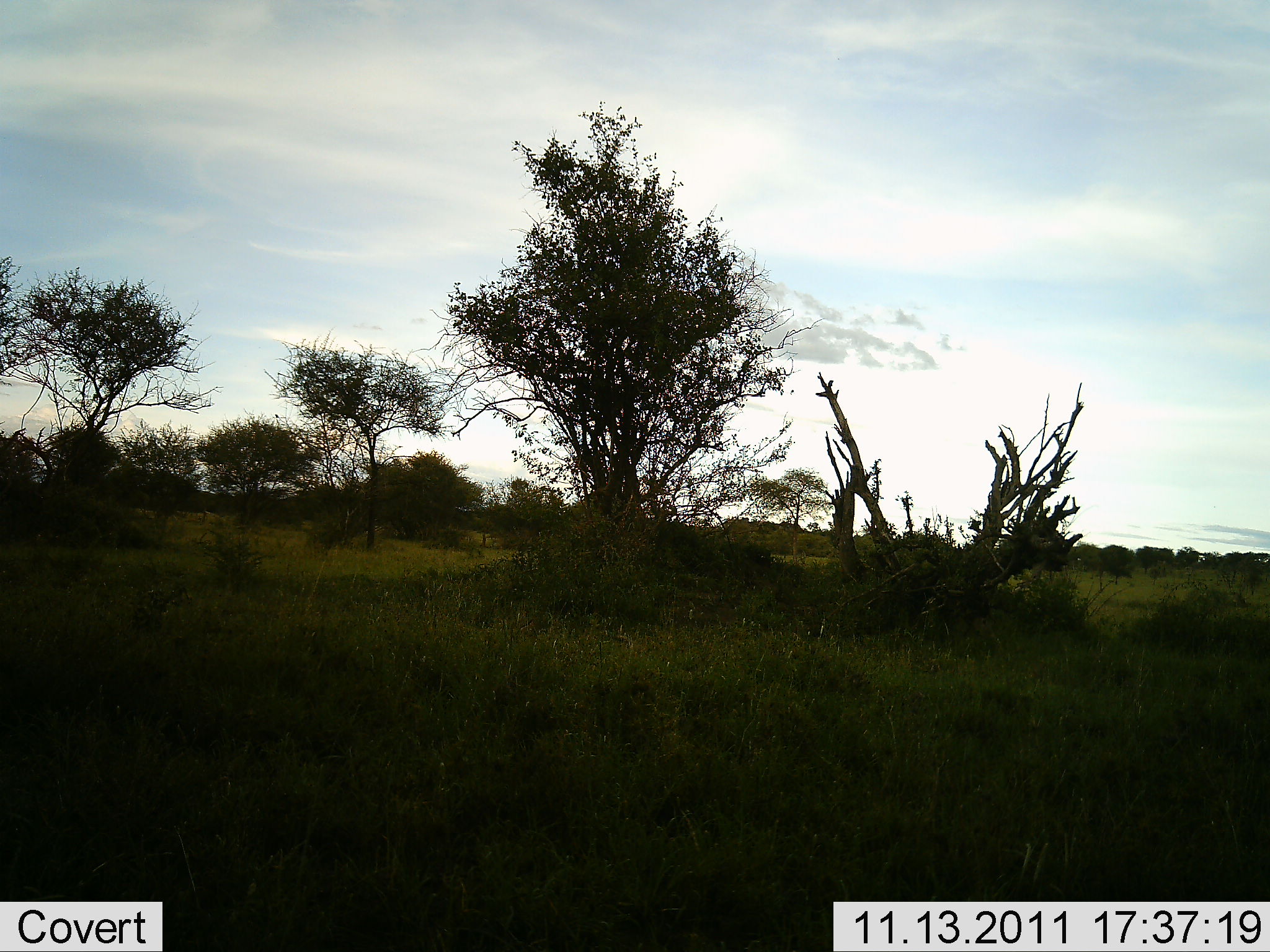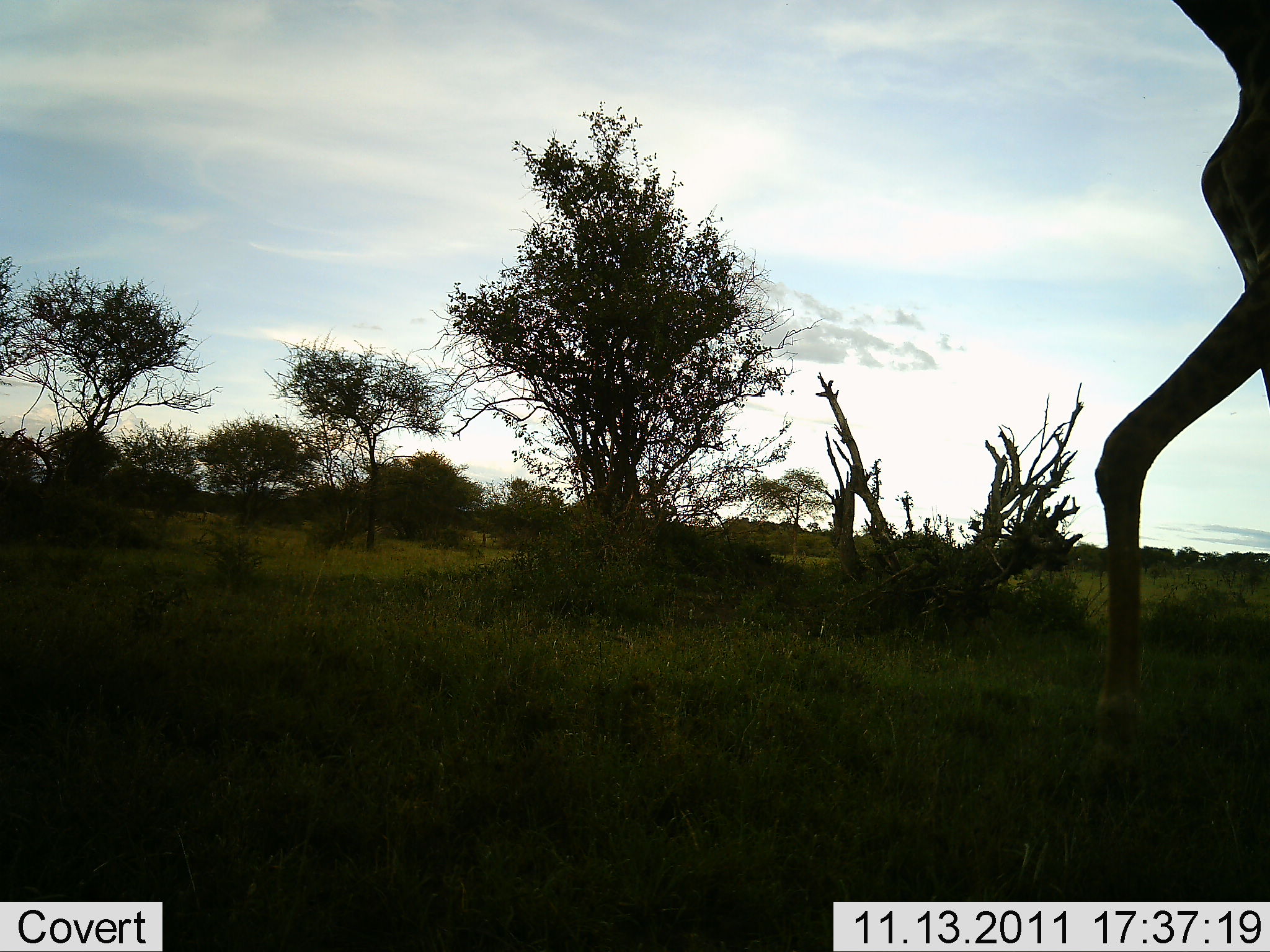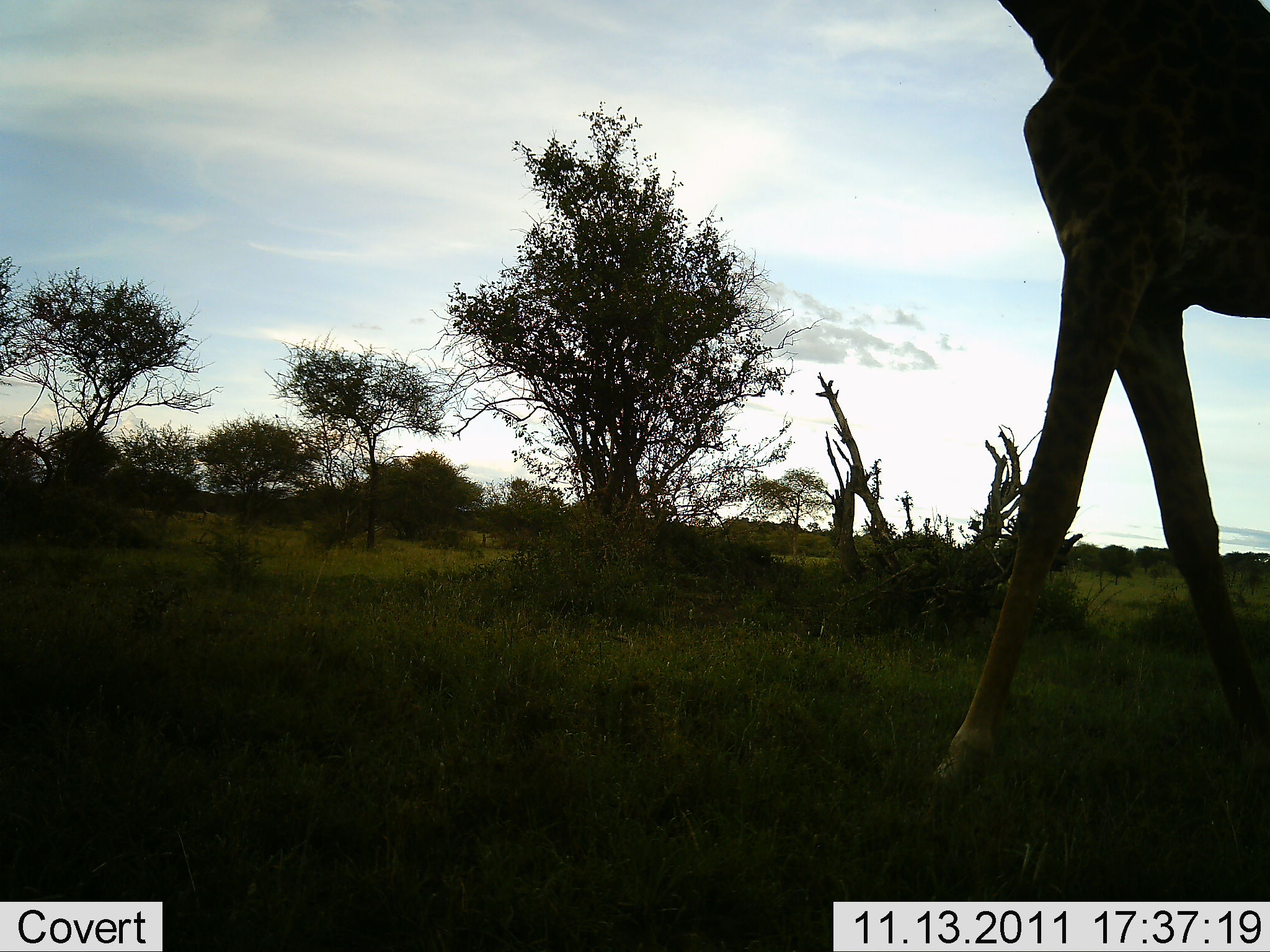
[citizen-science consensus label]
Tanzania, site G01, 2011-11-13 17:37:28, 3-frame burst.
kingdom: Animalia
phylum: Chordata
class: Mammalia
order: Artiodactyla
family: Giraffidae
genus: Giraffa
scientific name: Giraffa camelopardalis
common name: giraffe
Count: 1.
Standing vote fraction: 9%.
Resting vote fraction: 0%.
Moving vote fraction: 100%.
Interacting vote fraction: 0%.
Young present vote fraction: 0%.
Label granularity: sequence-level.